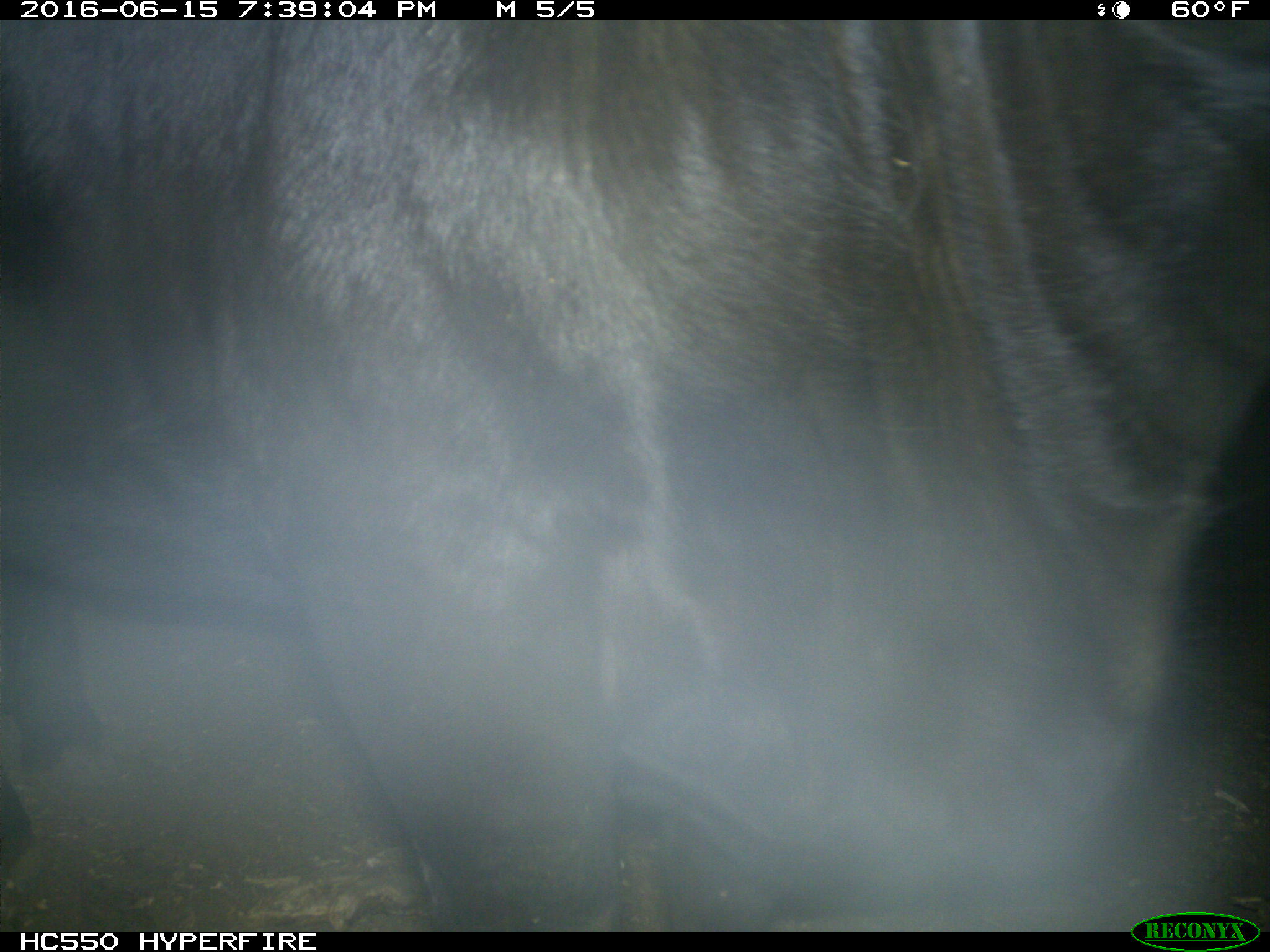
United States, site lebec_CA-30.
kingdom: Animalia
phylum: Chordata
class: Mammalia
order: Artiodactyla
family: Bovidae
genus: Bos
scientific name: Bos taurus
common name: domestic cow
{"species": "Bos taurus (domestic cow)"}